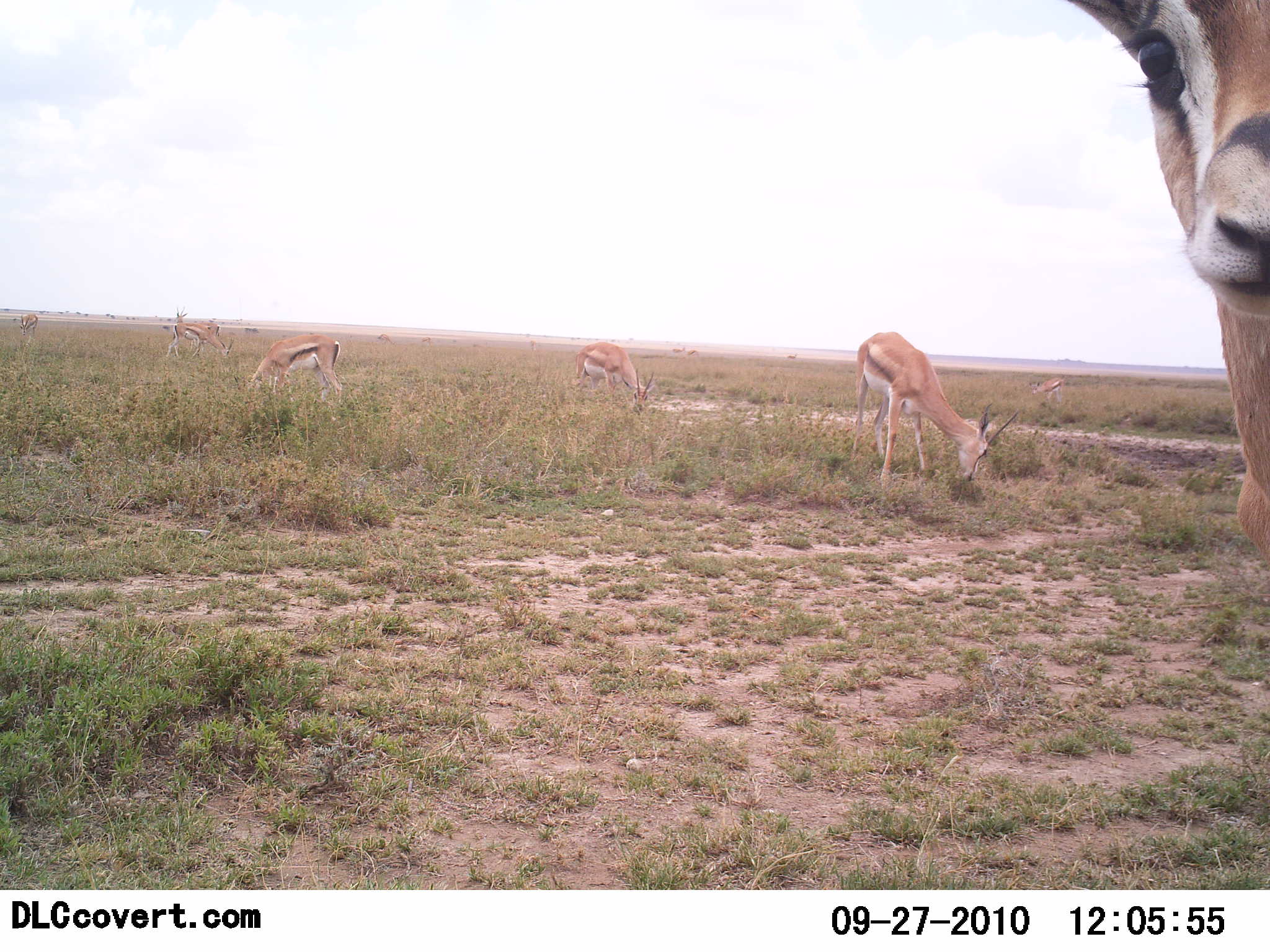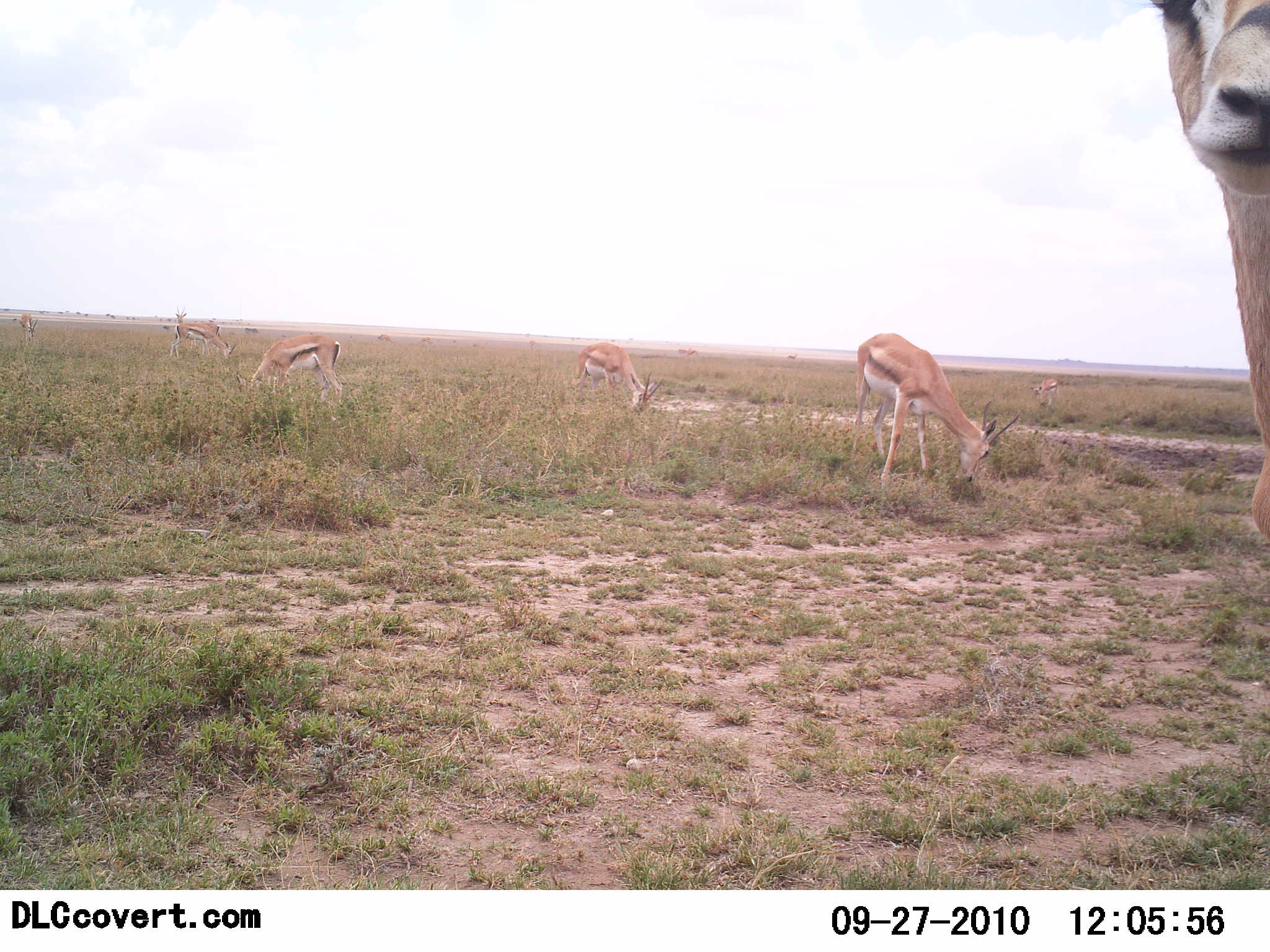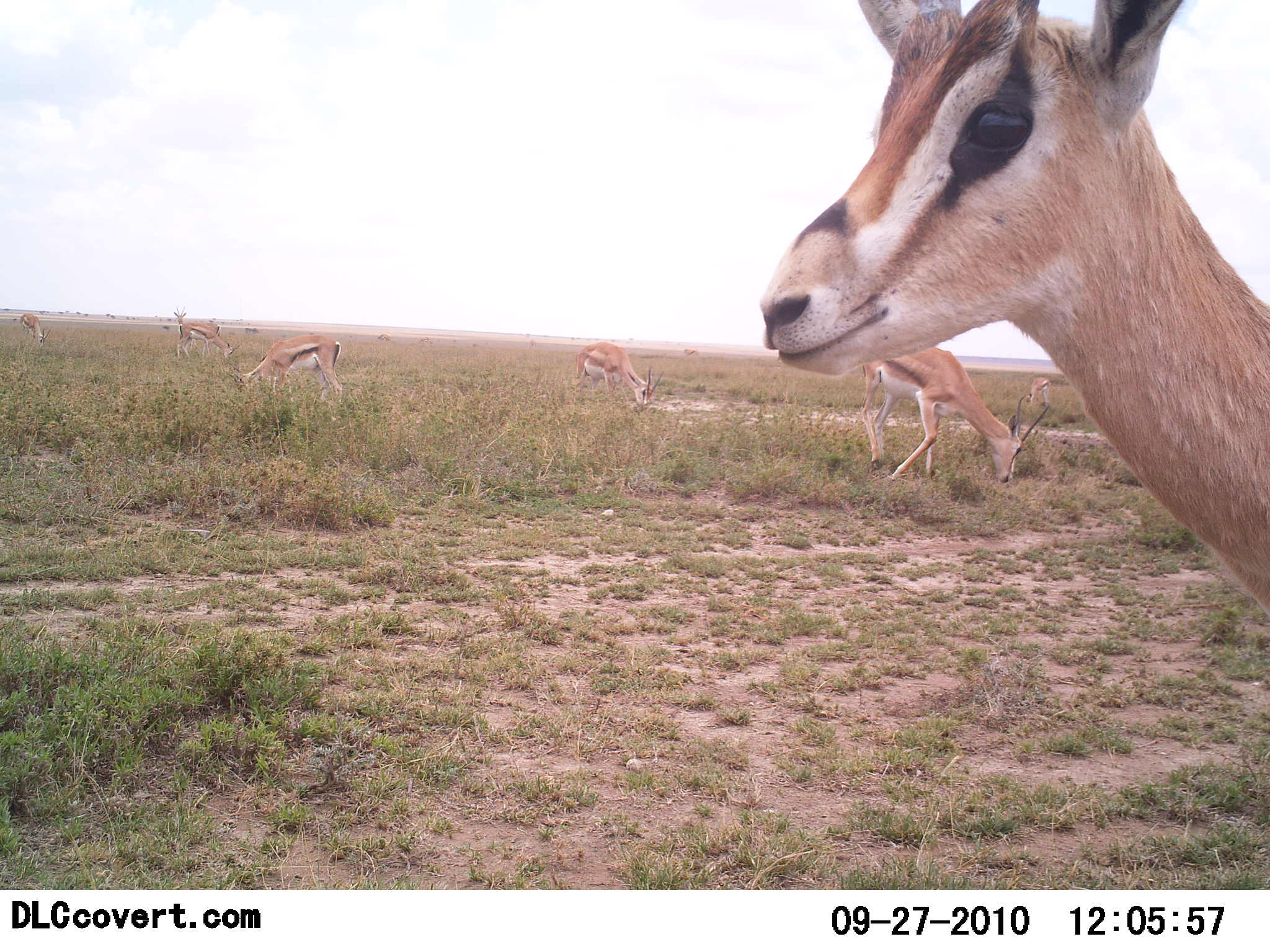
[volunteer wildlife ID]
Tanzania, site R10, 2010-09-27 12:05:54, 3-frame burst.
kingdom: Animalia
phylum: Chordata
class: Mammalia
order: Artiodactyla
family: Bovidae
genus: Eudorcas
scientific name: Eudorcas thomsonii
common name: thomson's gazelle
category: gazellethomsons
Gazellethomsons (thomson's gazelle) (Eudorcas thomsonii), count 7. Behavior (volunteer vote fractions): standing 85%, resting 0%, moving 15%, interacting 8%. Young present (vote fraction): 0%. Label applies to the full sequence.